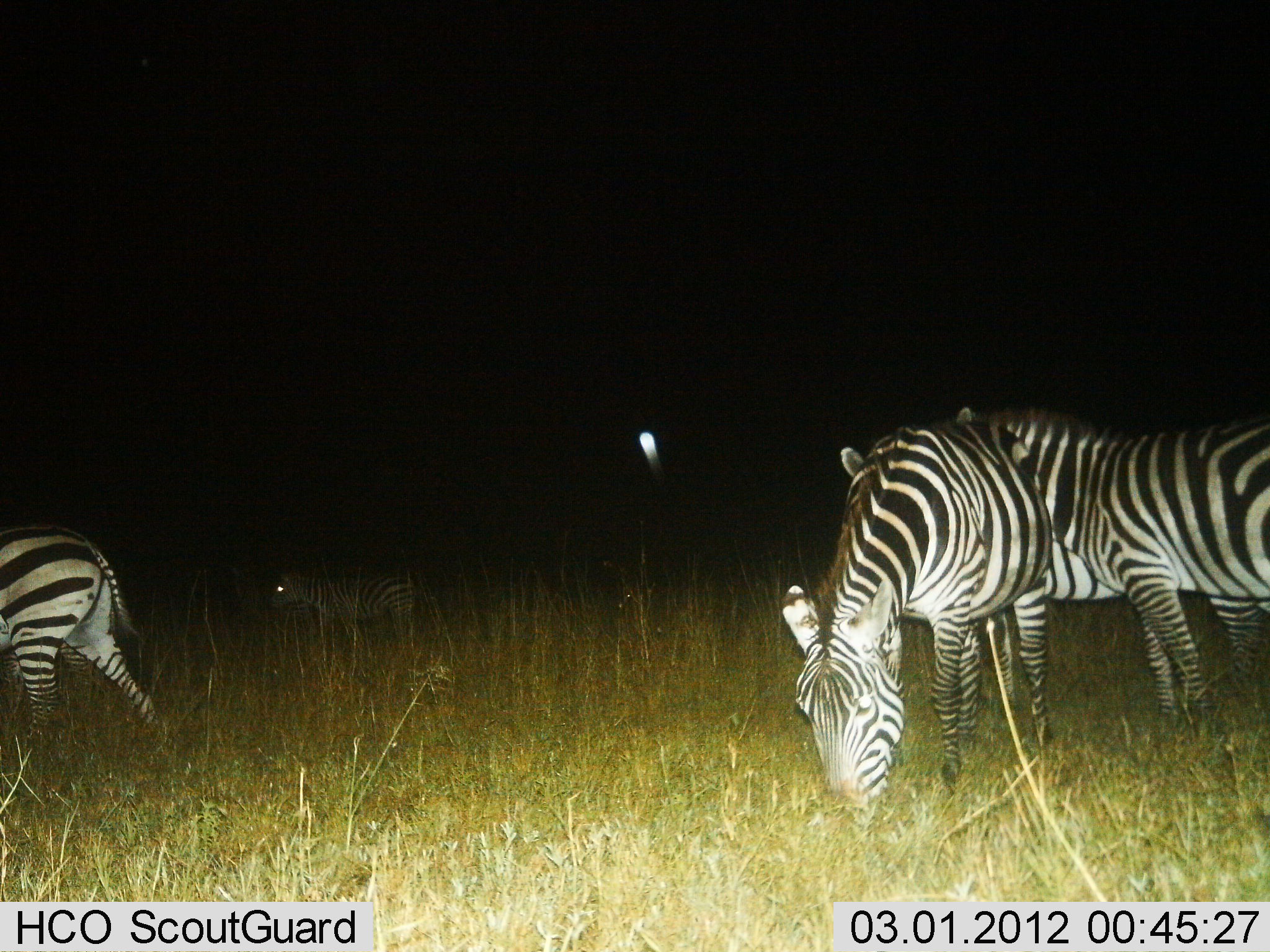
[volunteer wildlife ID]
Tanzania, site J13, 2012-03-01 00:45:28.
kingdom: Animalia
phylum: Chordata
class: Mammalia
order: Perissodactyla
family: Equidae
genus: Equus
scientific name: Equus quagga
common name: plains zebra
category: zebra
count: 5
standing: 79%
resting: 5%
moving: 32%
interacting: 0%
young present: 21%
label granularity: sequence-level